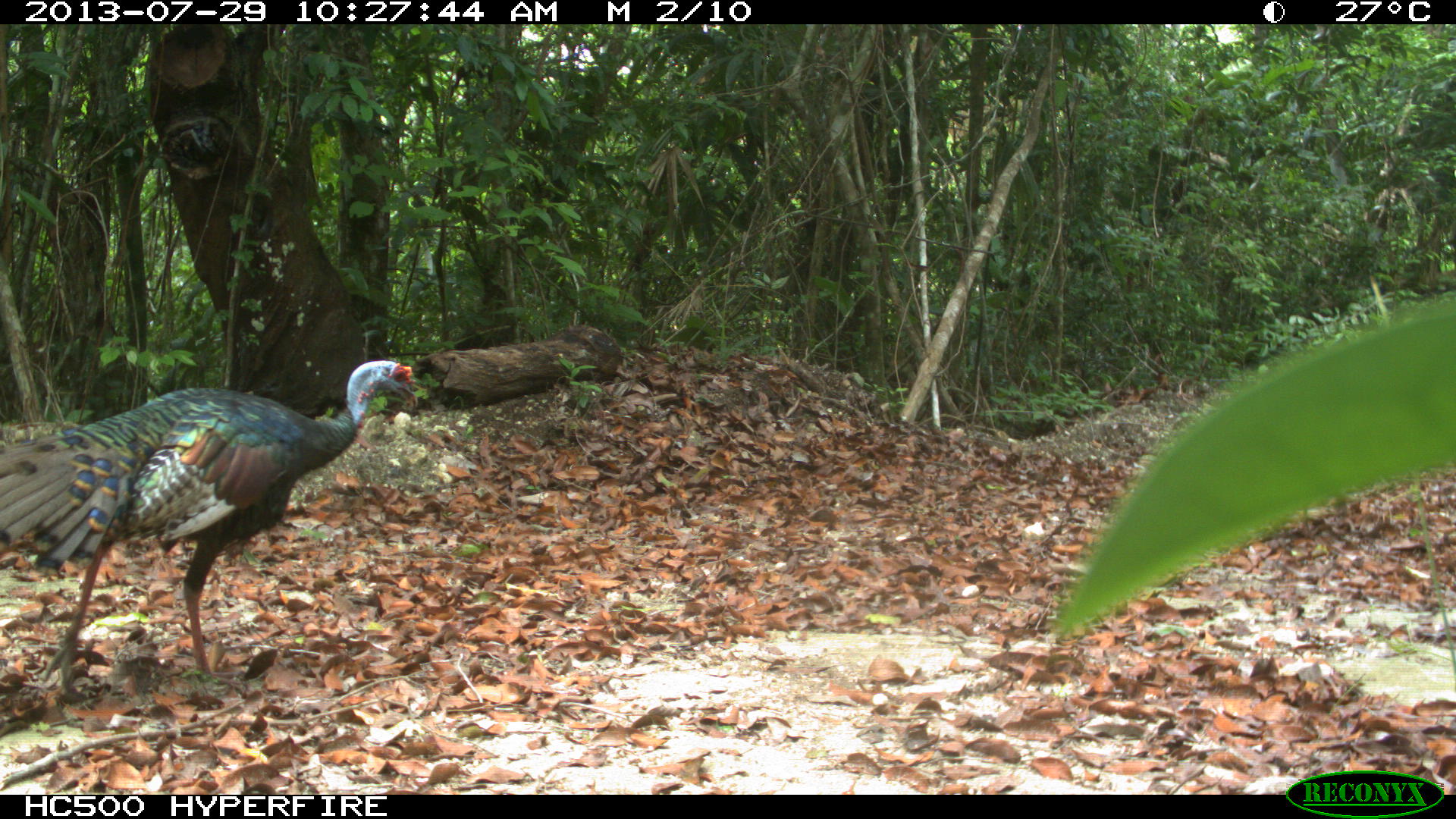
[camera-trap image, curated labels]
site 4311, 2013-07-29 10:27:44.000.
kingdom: Animalia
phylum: Chordata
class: Aves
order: Galliformes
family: Phasianidae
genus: Meleagris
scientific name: Meleagris ocellata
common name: ocellated turkey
Meleagris ocellata (ocellated turkey), count 2.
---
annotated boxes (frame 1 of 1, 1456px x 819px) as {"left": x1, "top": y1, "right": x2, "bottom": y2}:
meleagris ocellata: {"left": 0, "top": 358, "right": 418, "bottom": 700}